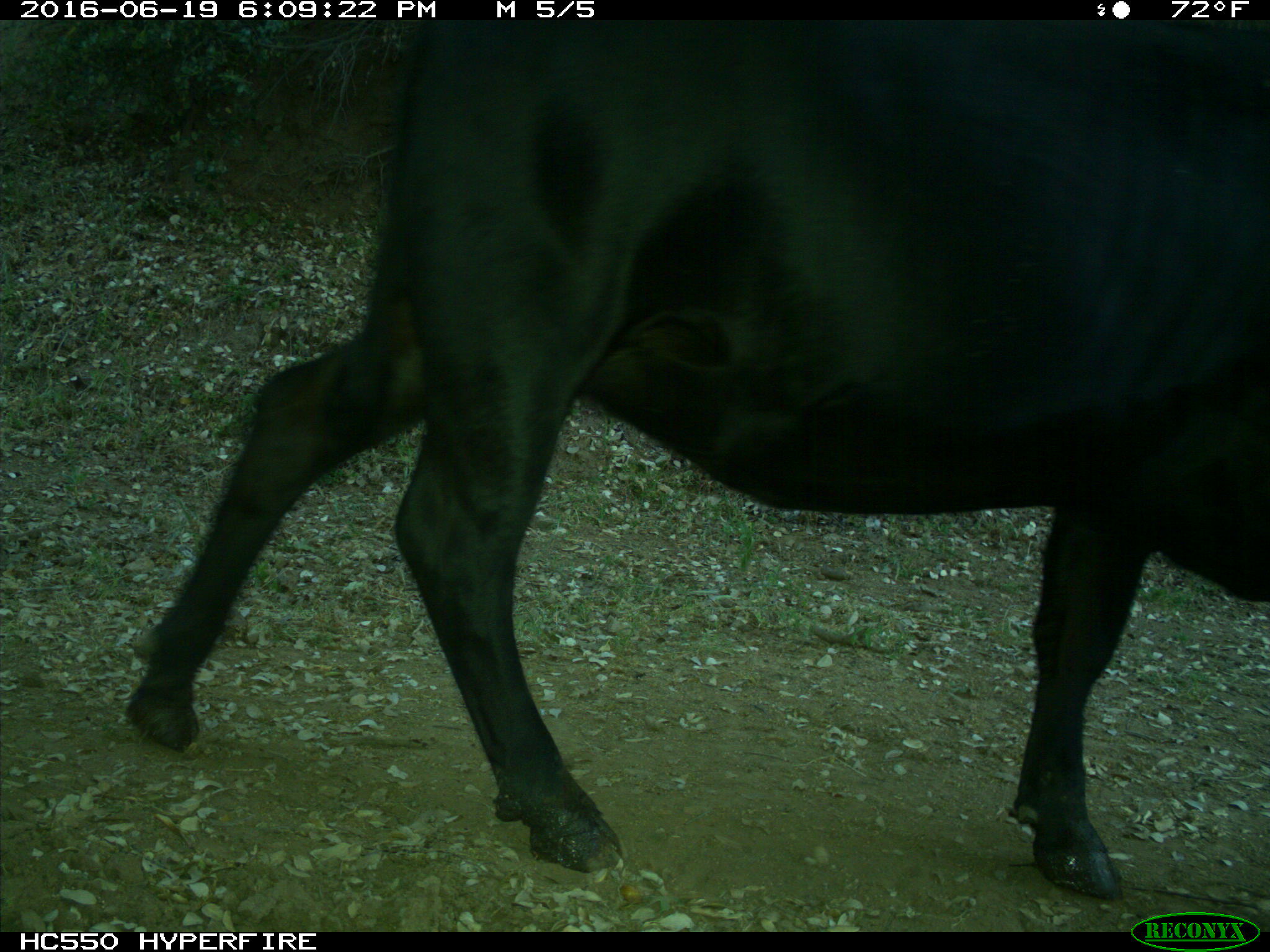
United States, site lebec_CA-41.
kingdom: Animalia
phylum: Chordata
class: Mammalia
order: Artiodactyla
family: Bovidae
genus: Bos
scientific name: Bos taurus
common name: domestic cow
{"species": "Bos taurus (domestic cow)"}